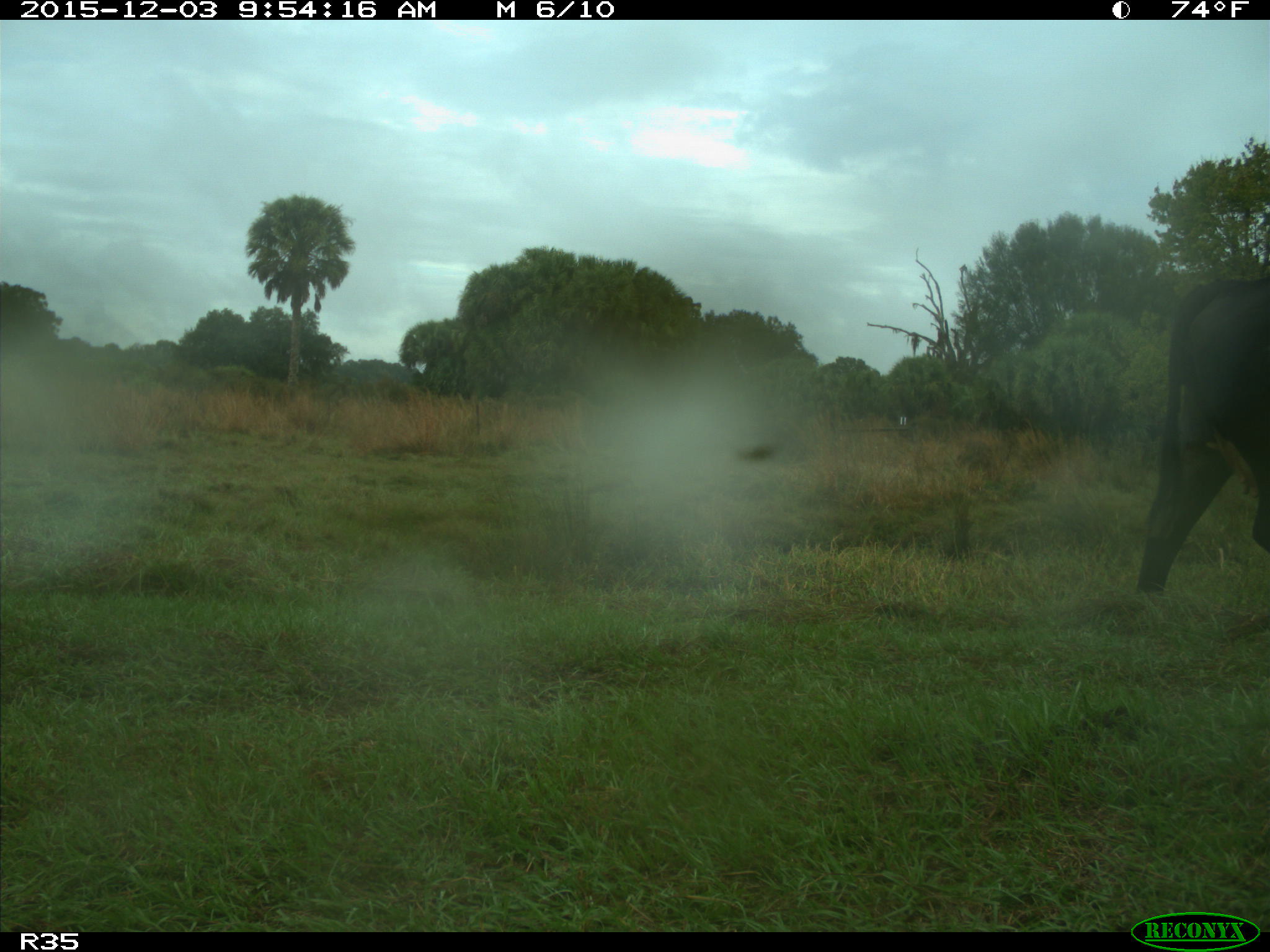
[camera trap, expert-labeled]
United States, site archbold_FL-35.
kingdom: Animalia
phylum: Chordata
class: Mammalia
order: Artiodactyla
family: Bovidae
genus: Bos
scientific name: Bos taurus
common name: domestic cow